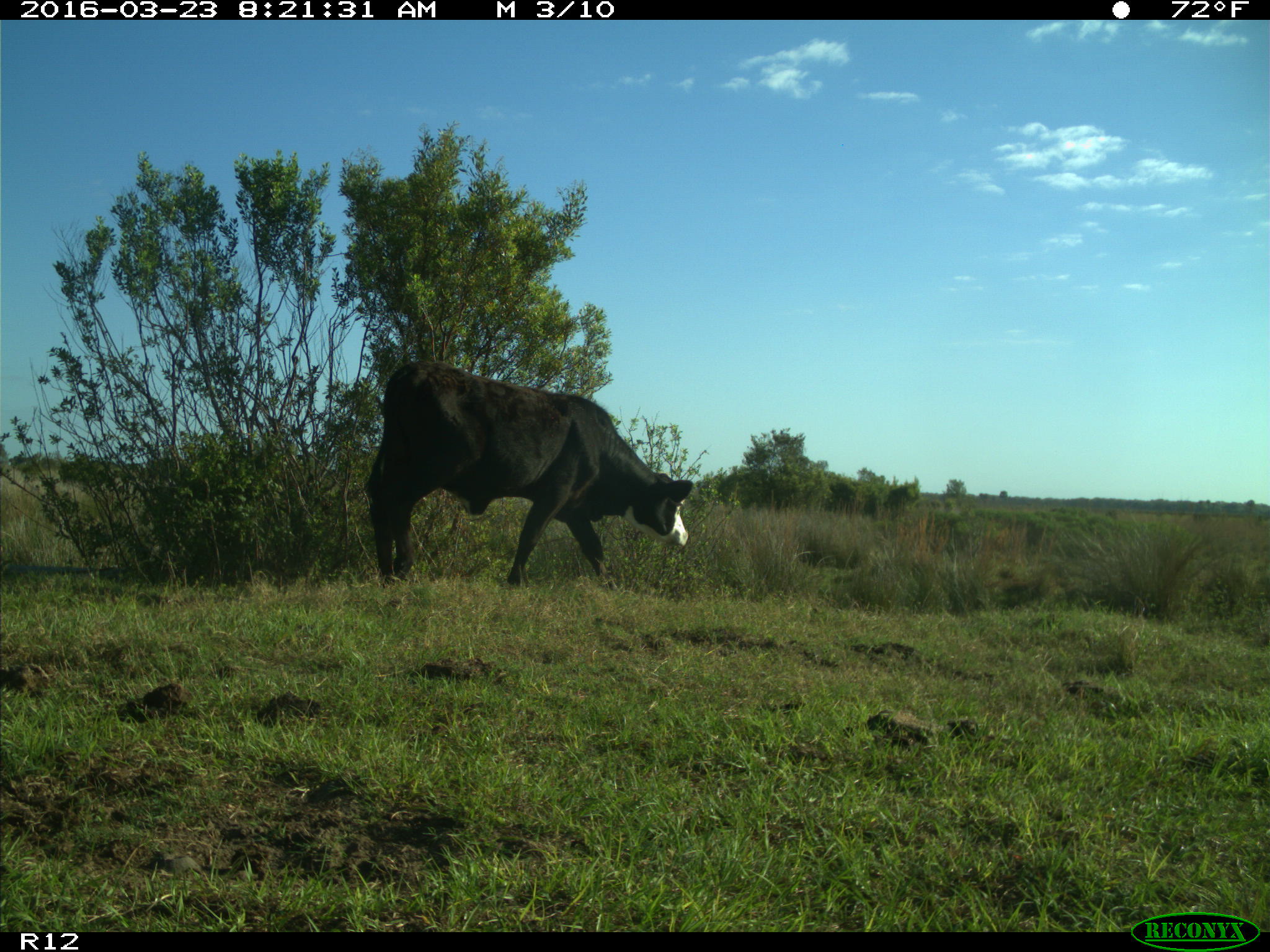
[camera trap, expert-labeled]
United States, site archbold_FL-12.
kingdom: Animalia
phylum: Chordata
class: Mammalia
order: Artiodactyla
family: Bovidae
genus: Bos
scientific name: Bos taurus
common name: domestic cow